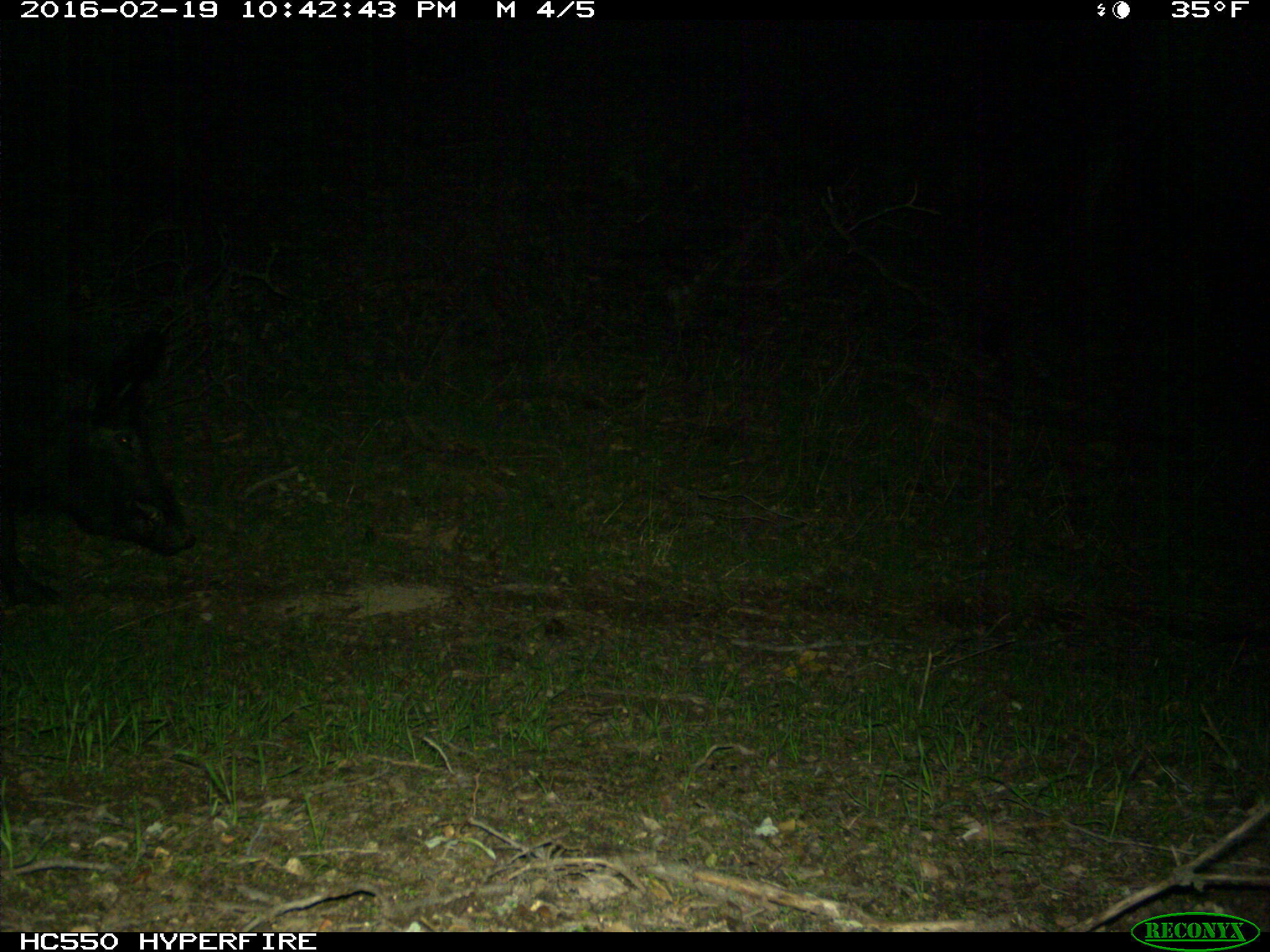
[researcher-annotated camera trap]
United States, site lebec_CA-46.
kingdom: Animalia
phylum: Chordata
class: Mammalia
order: Artiodactyla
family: Suidae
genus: Sus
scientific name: Sus scrofa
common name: wild boar